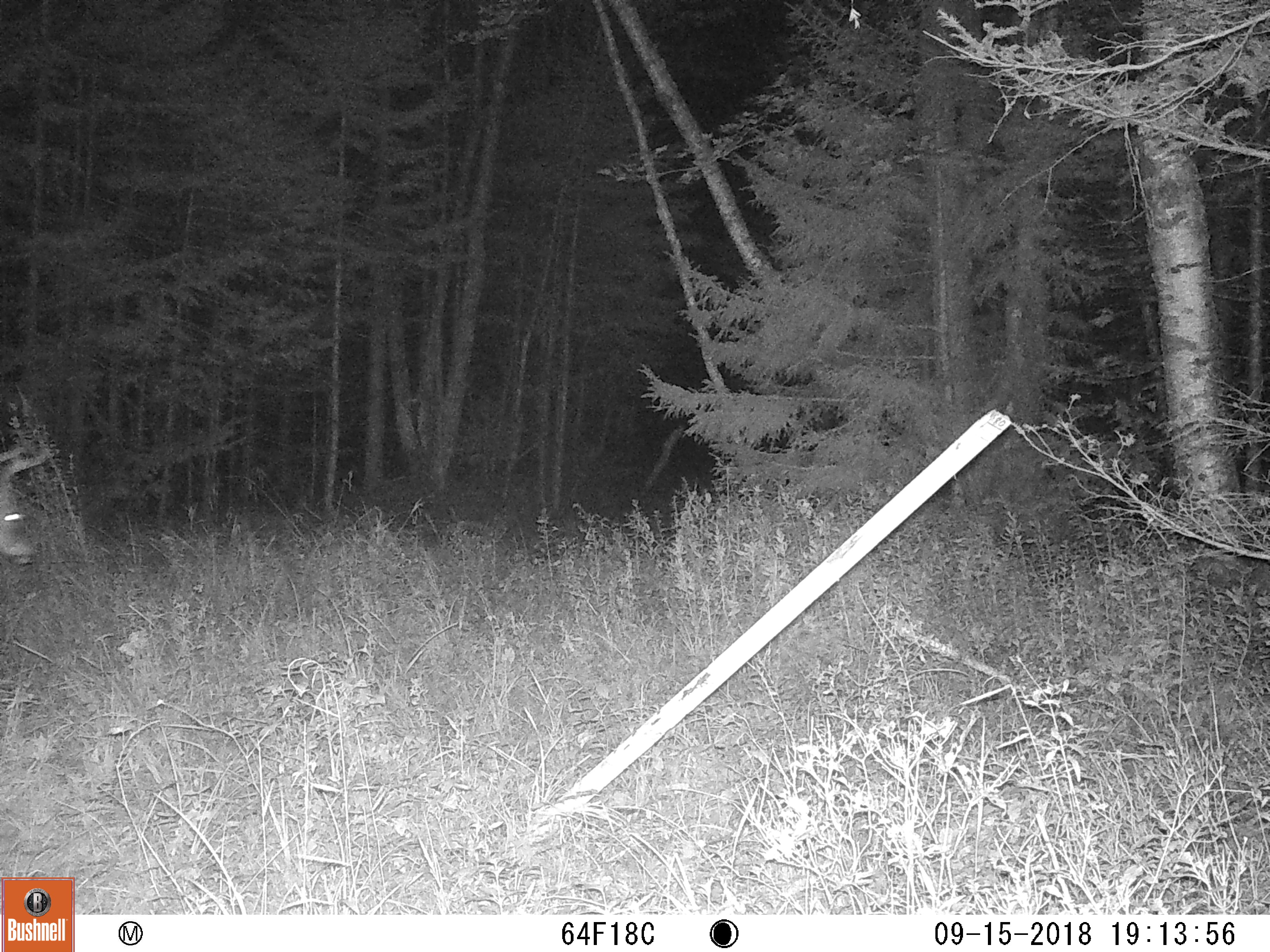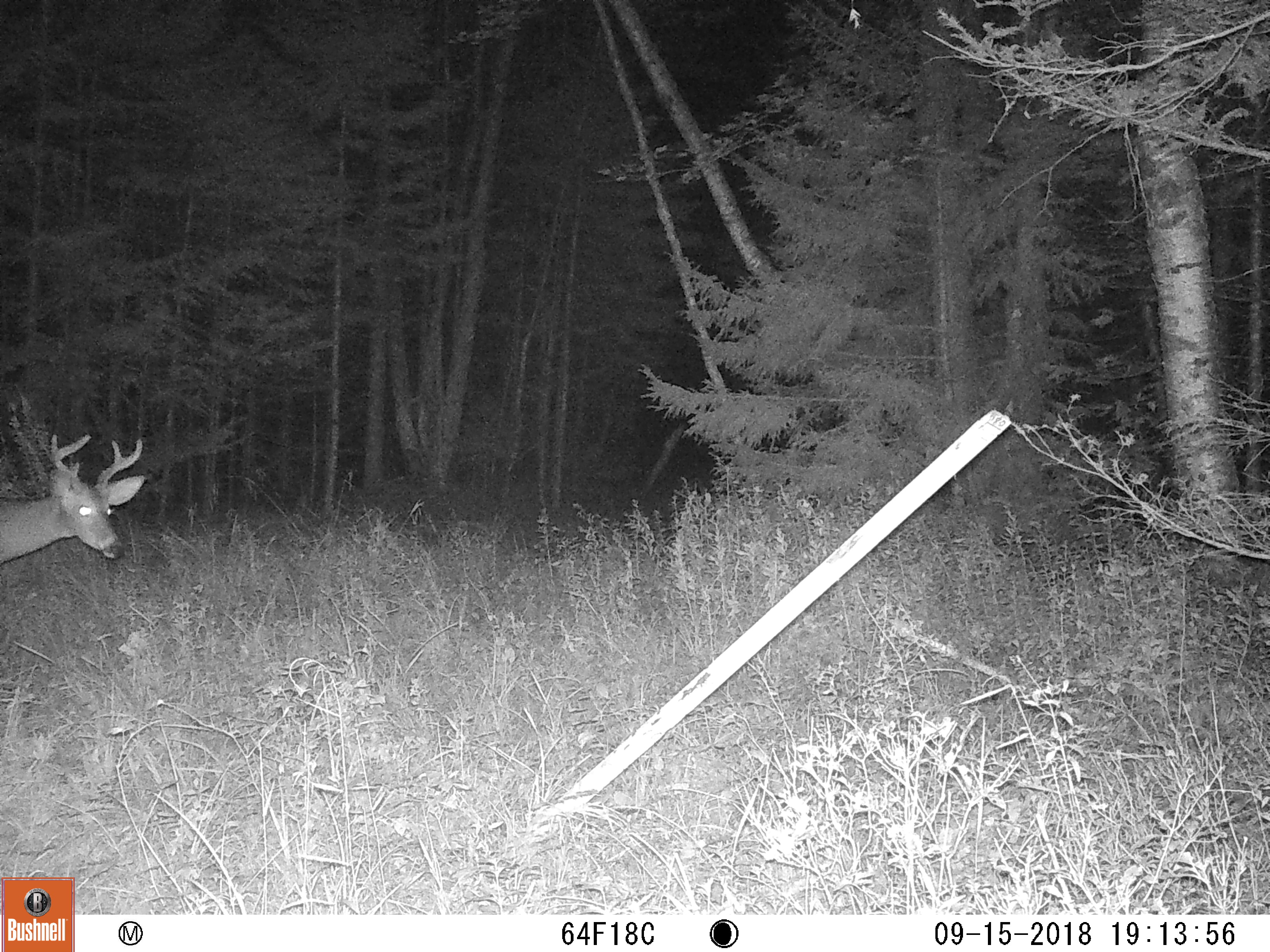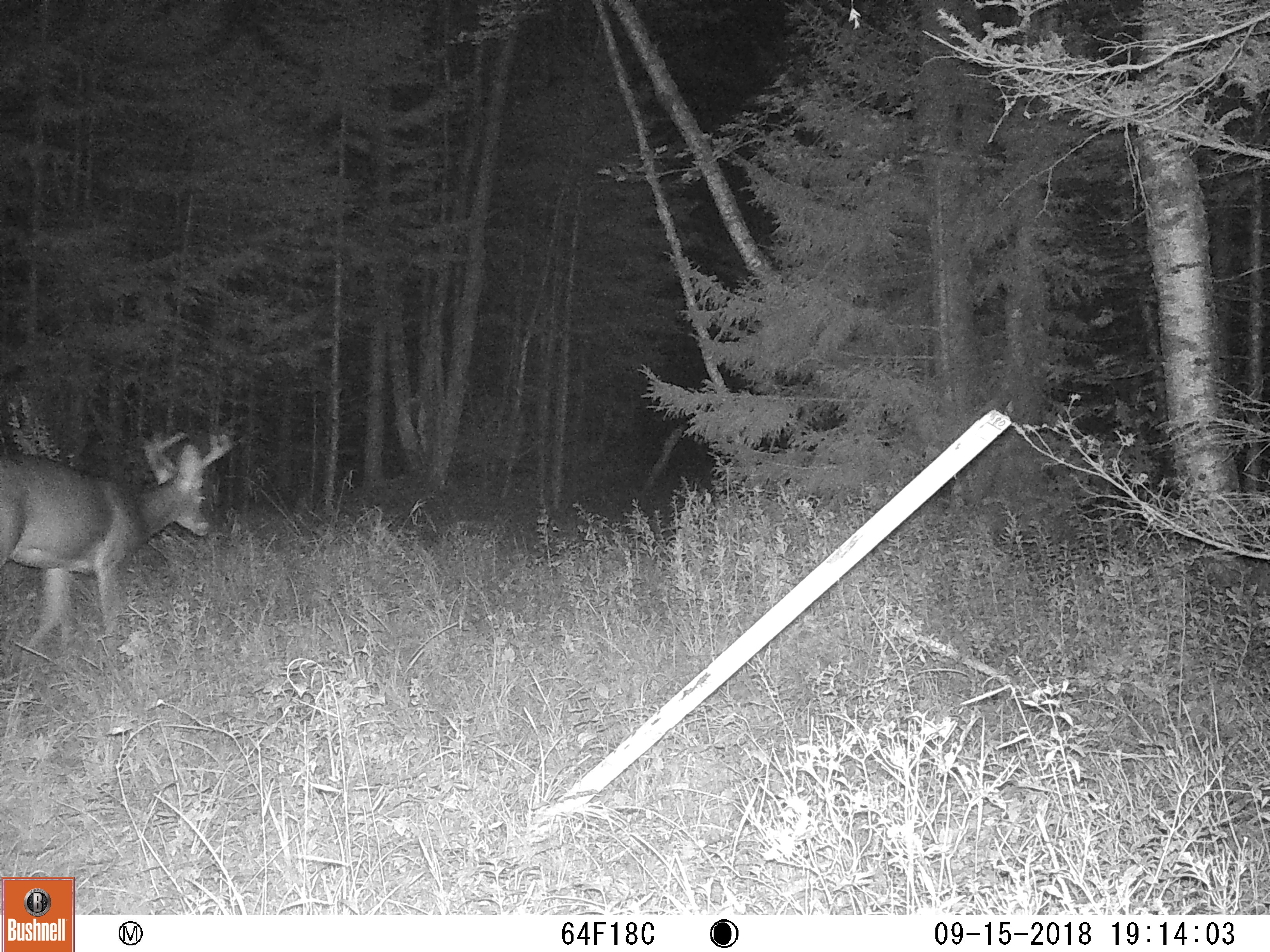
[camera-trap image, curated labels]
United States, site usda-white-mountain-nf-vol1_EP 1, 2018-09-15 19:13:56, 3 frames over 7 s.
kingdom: Animalia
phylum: Chordata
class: Mammalia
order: Artiodactyla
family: Cervidae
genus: Odocoileus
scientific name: Odocoileus virginianus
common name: white-tailed deer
White-tailed deer (Odocoileus virginianus).